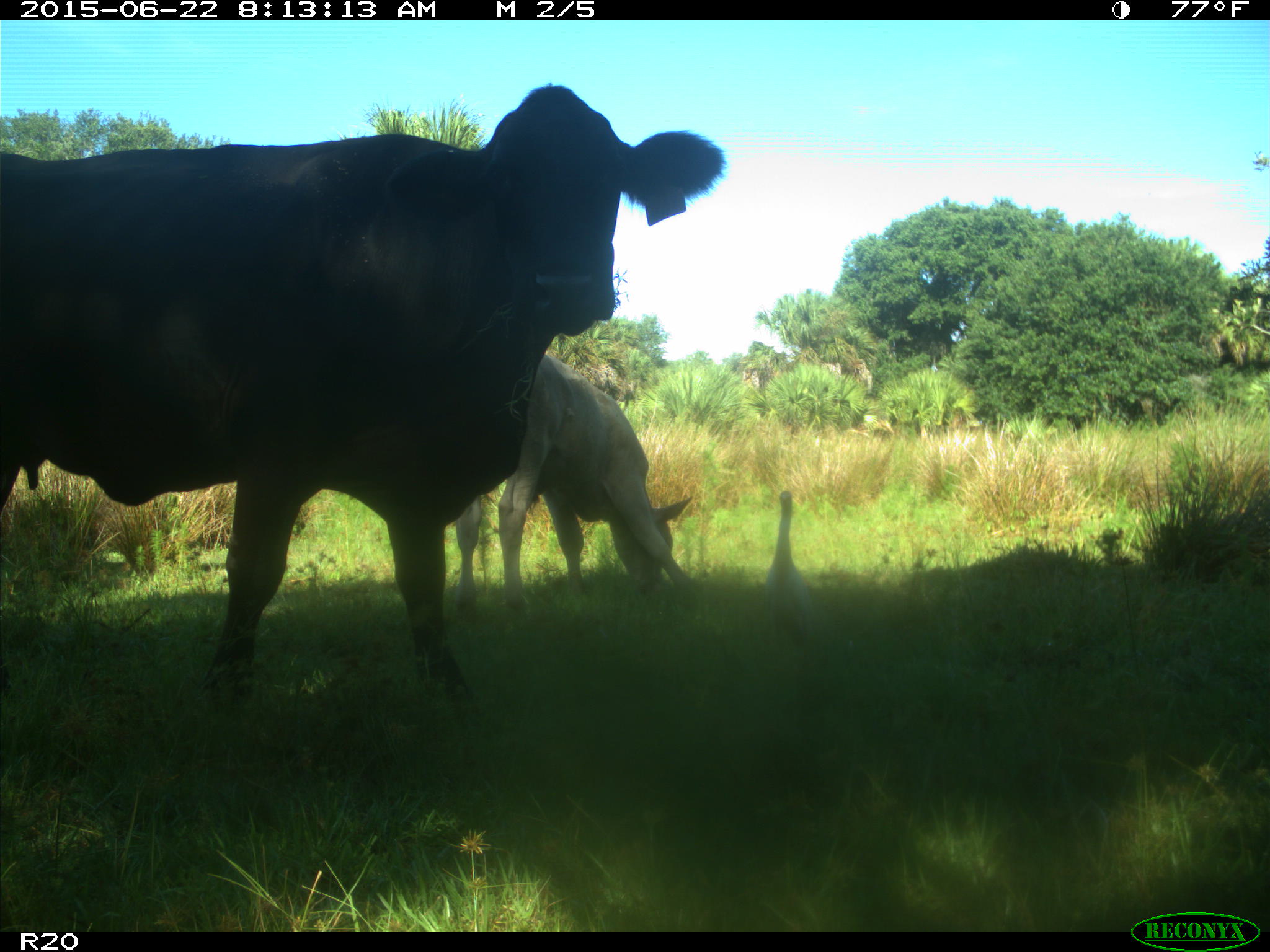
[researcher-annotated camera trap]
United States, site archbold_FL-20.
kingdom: Animalia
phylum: Chordata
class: Mammalia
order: Artiodactyla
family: Bovidae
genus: Bos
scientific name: Bos taurus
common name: domestic cow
Bos taurus (domestic cow).